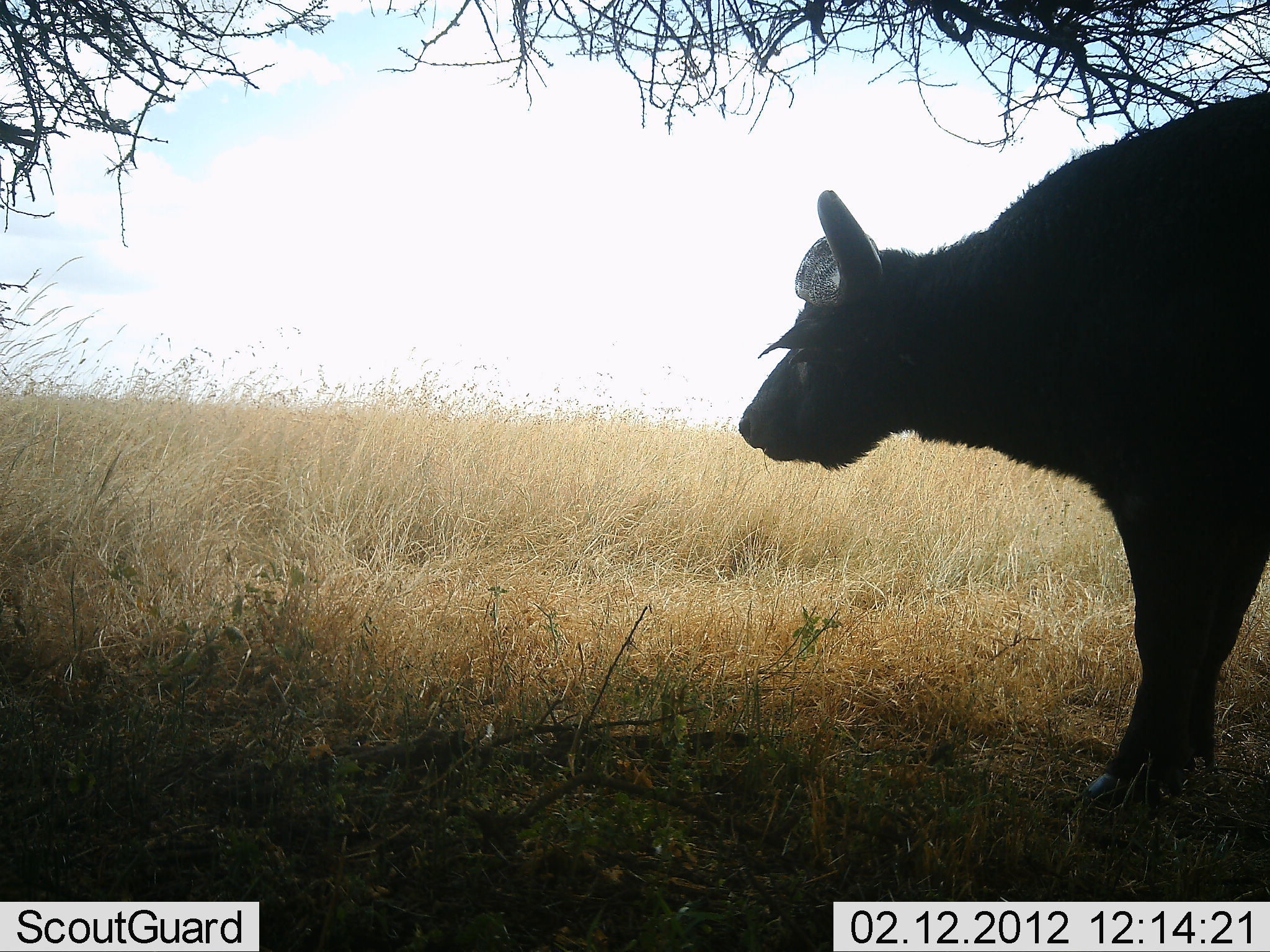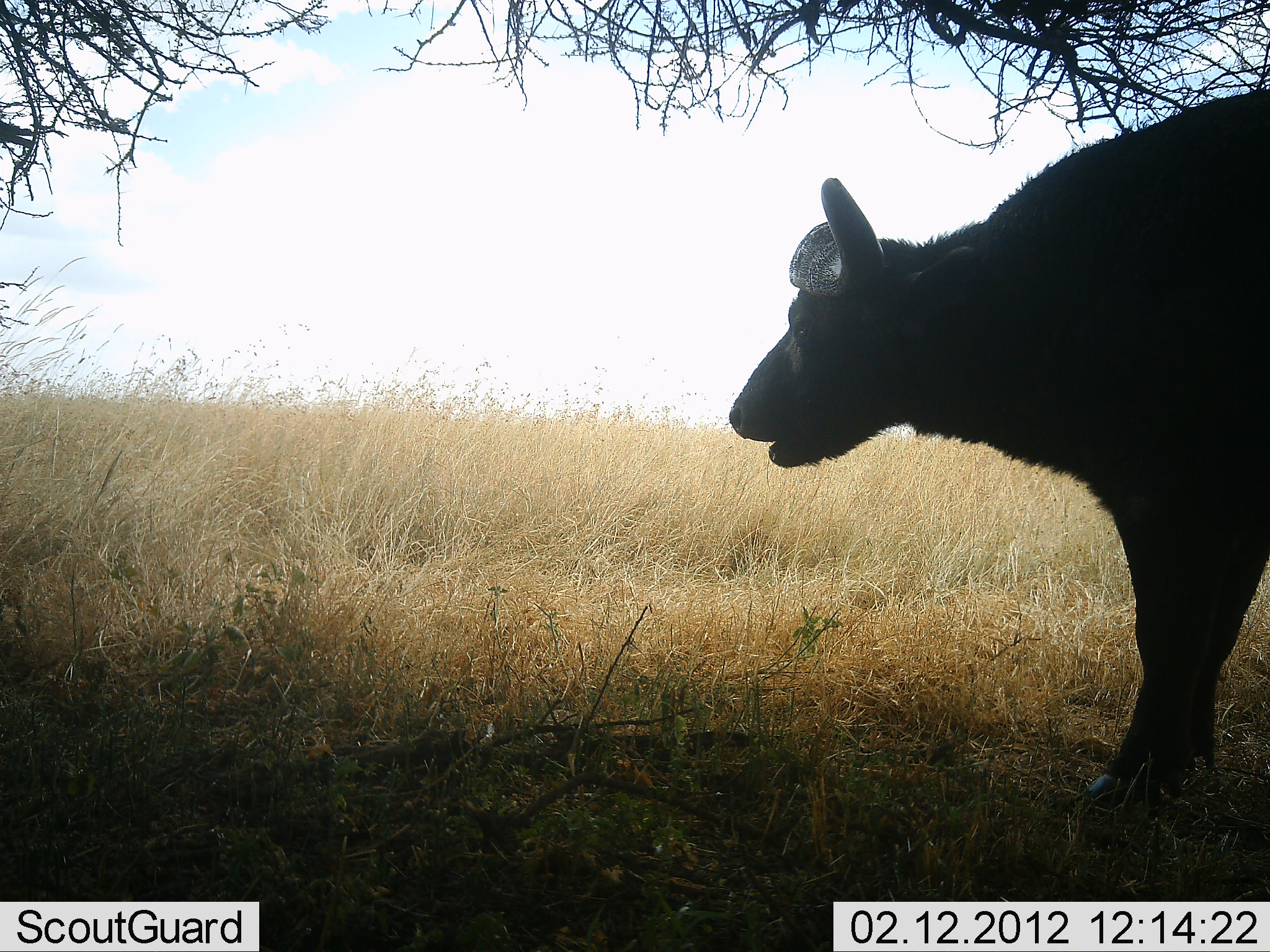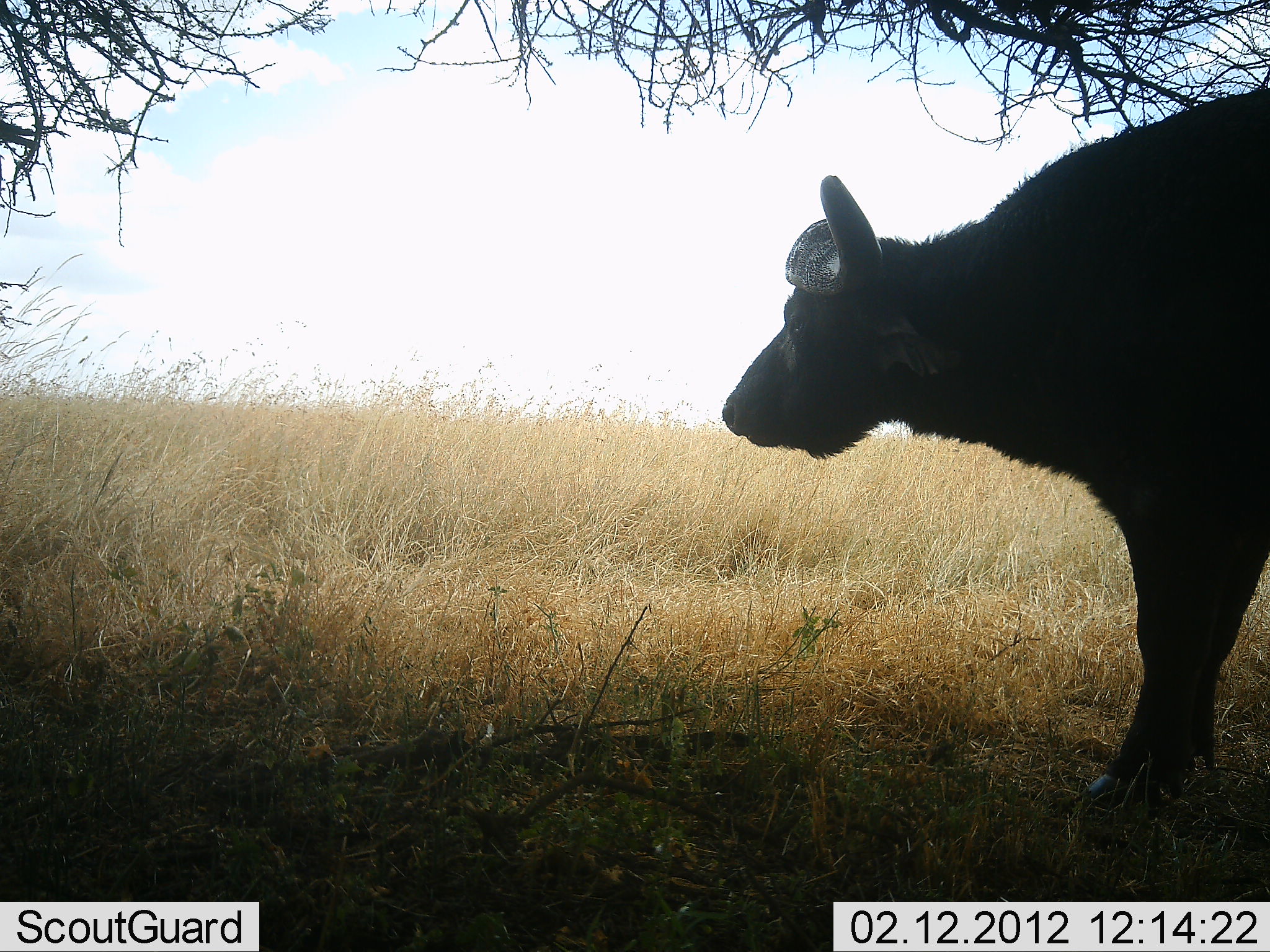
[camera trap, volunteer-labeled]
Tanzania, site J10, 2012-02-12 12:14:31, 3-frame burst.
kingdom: Animalia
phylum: Chordata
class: Mammalia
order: Artiodactyla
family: Bovidae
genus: Syncerus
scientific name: Syncerus caffer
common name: cape buffalo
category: buffalo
Buffalo (cape buffalo) (Syncerus caffer), count 1. Behavior (volunteer vote fractions): standing 61%, resting 11%, moving 0%, interacting 0%. Young present (vote fraction): 0%. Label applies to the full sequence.